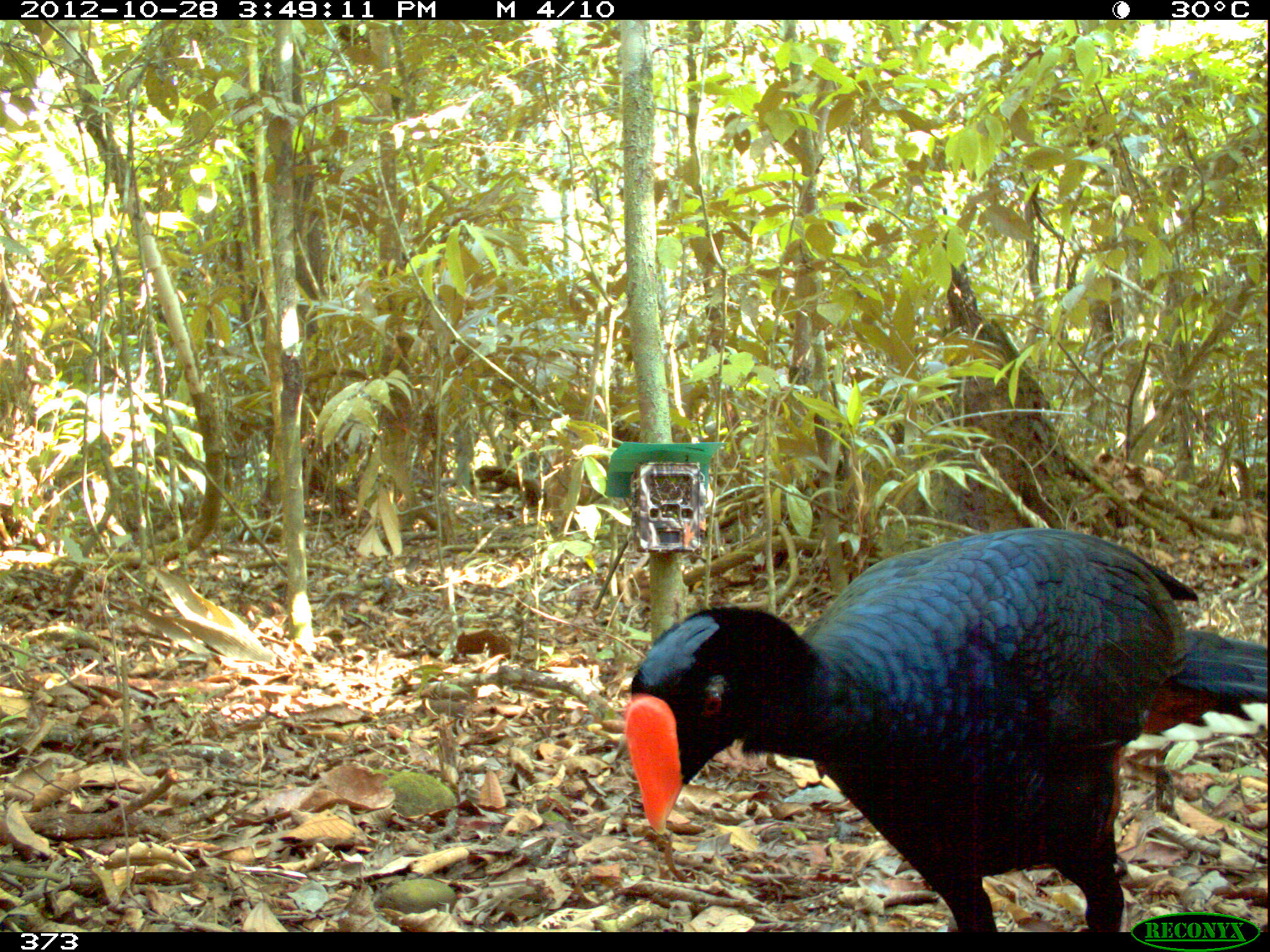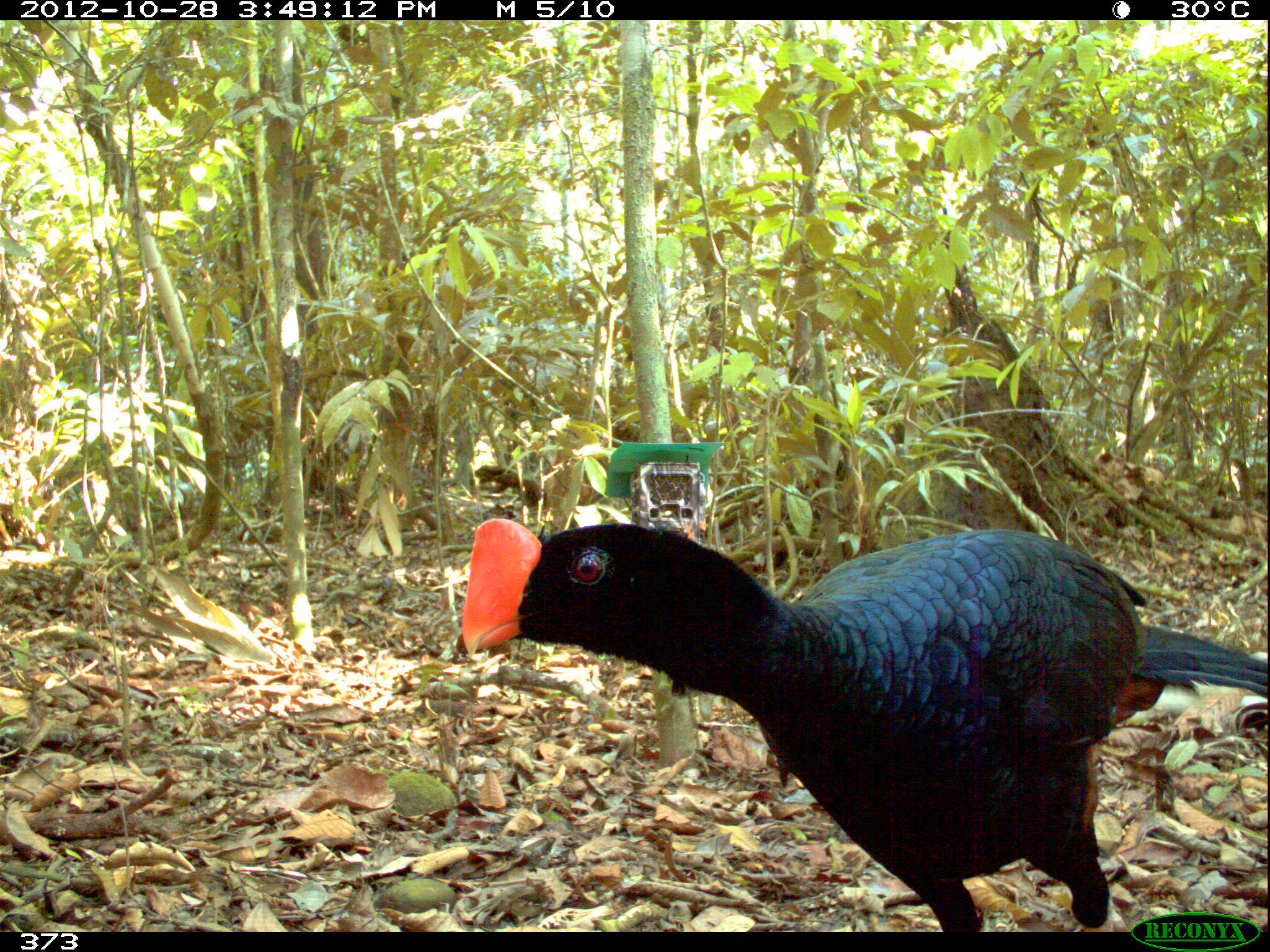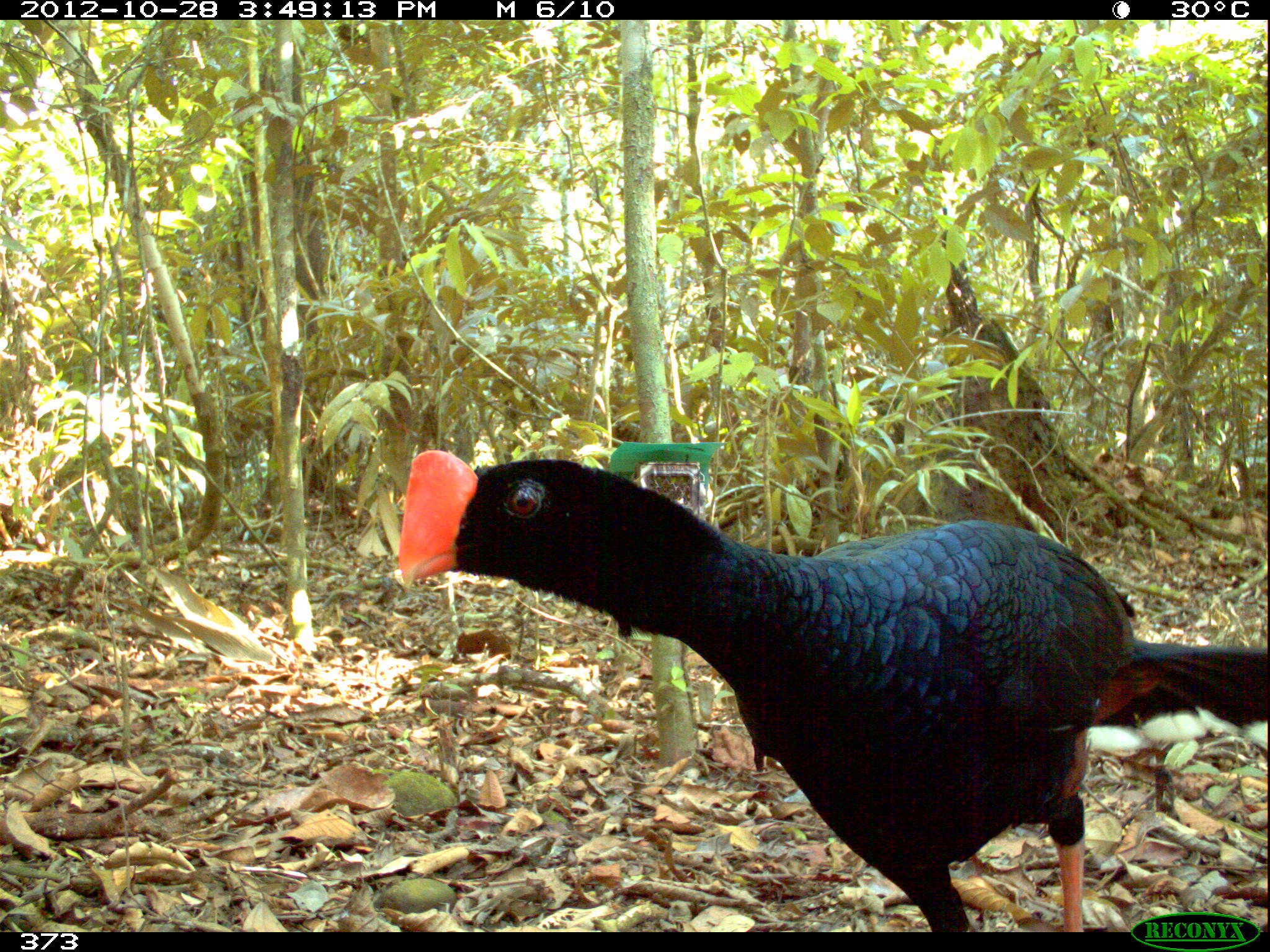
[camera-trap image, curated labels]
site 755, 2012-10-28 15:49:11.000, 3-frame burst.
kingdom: Animalia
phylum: Chordata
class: Aves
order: Galliformes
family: Cracidae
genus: Mitu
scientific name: Mitu tuberosum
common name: razor-billed curassow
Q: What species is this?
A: Mitu tuberosum (razor-billed curassow).